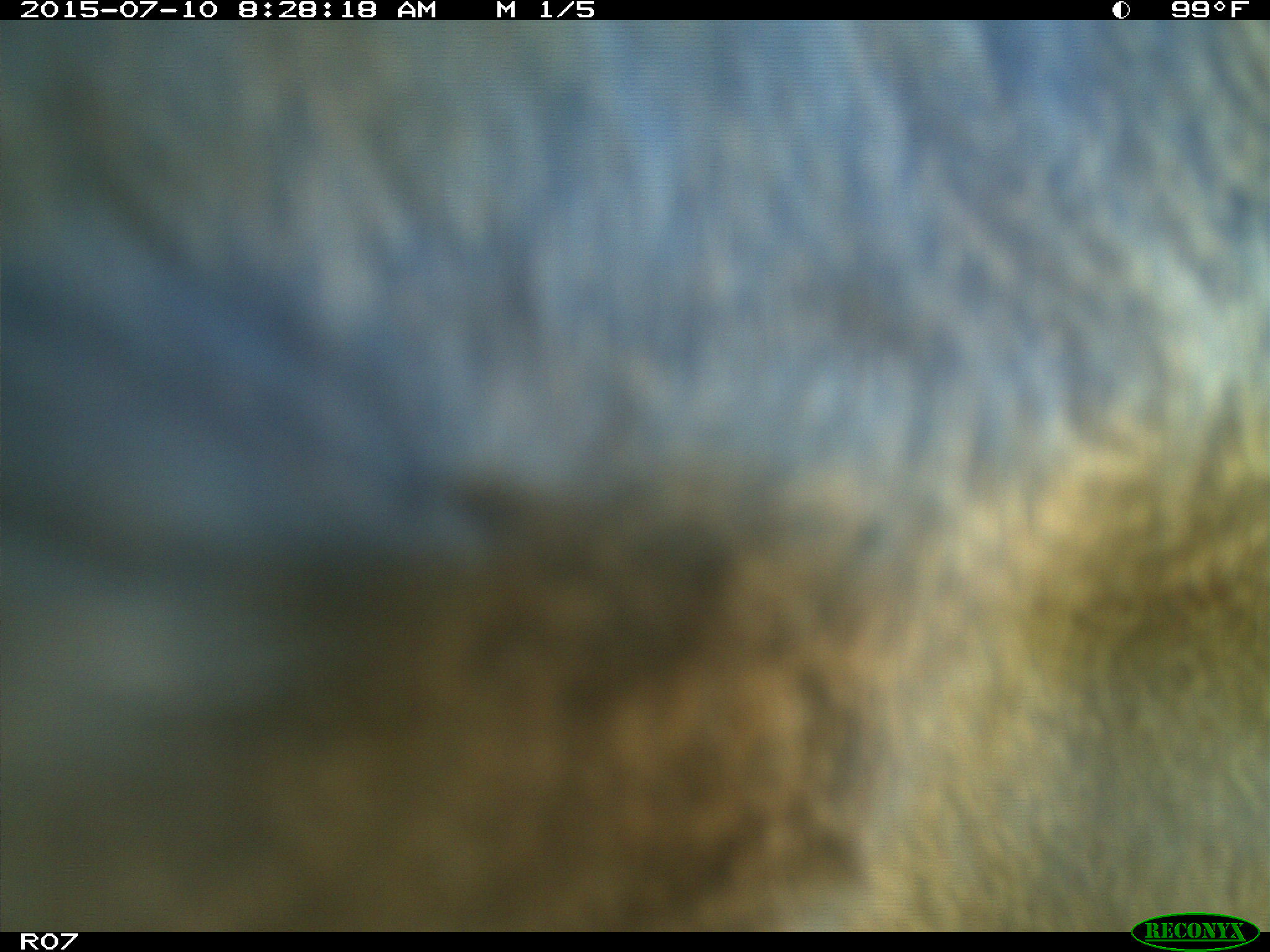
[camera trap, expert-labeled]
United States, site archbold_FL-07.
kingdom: Animalia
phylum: Chordata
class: Mammalia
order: Artiodactyla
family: Bovidae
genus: Bos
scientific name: Bos taurus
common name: domestic cow